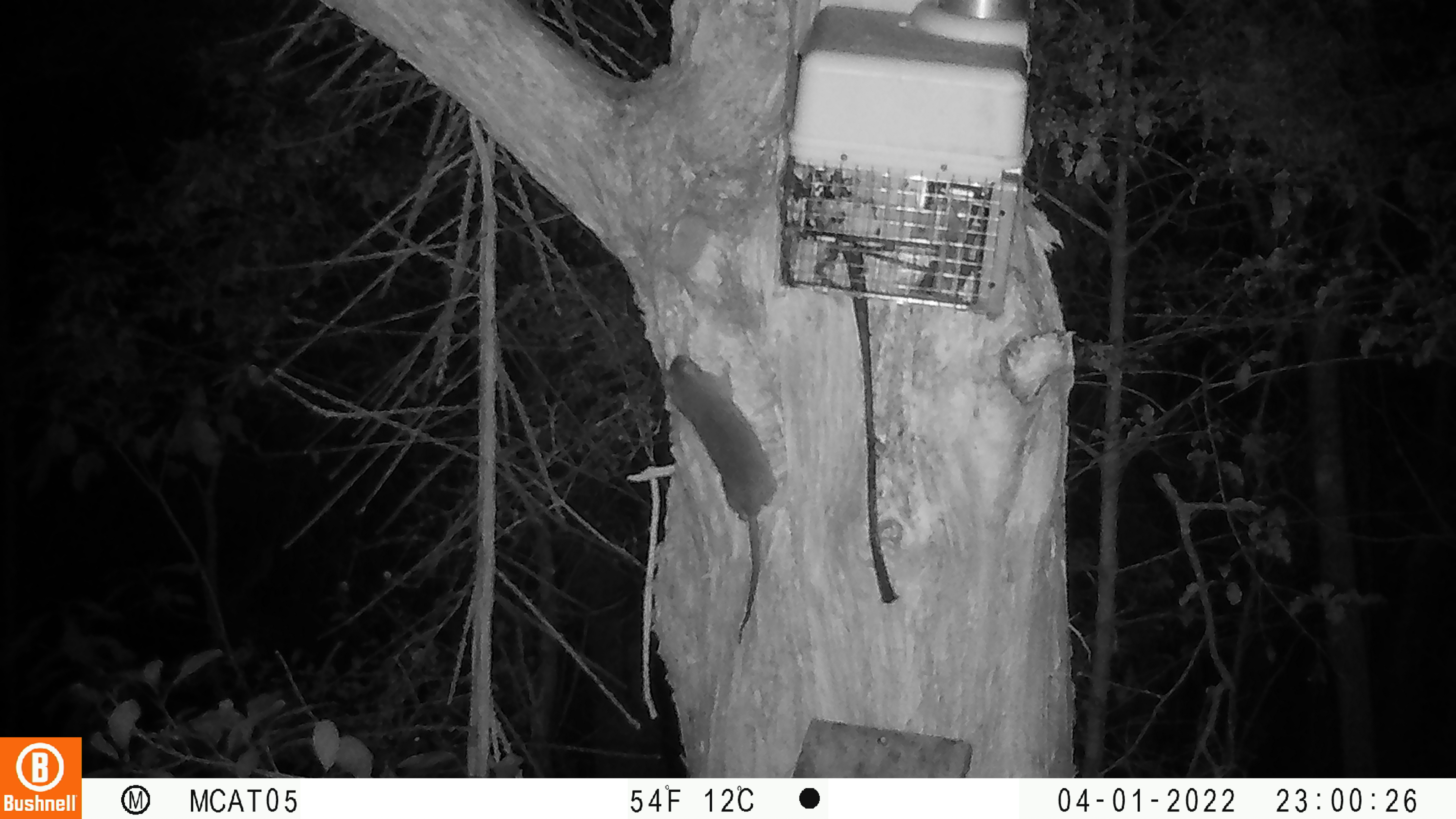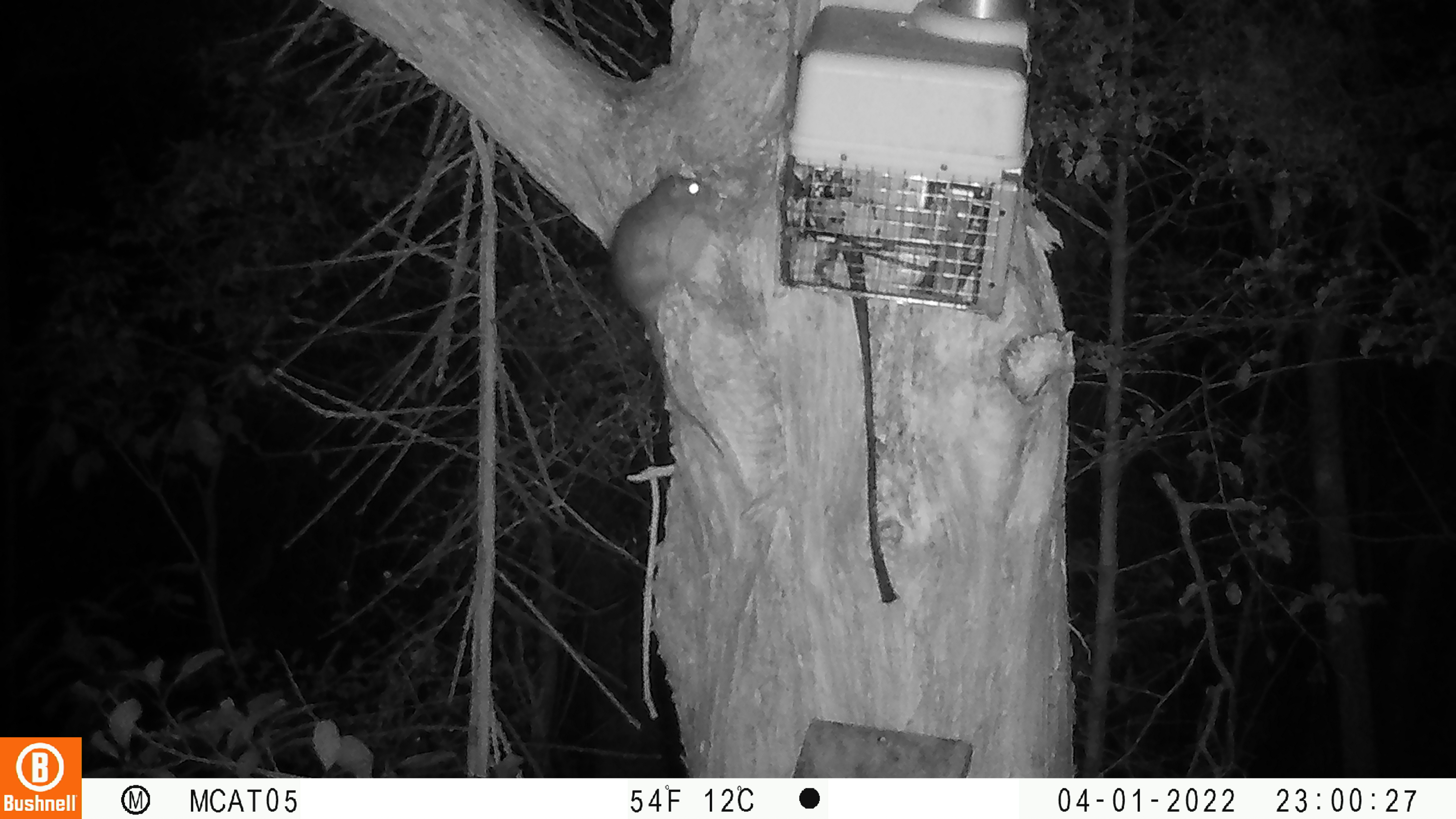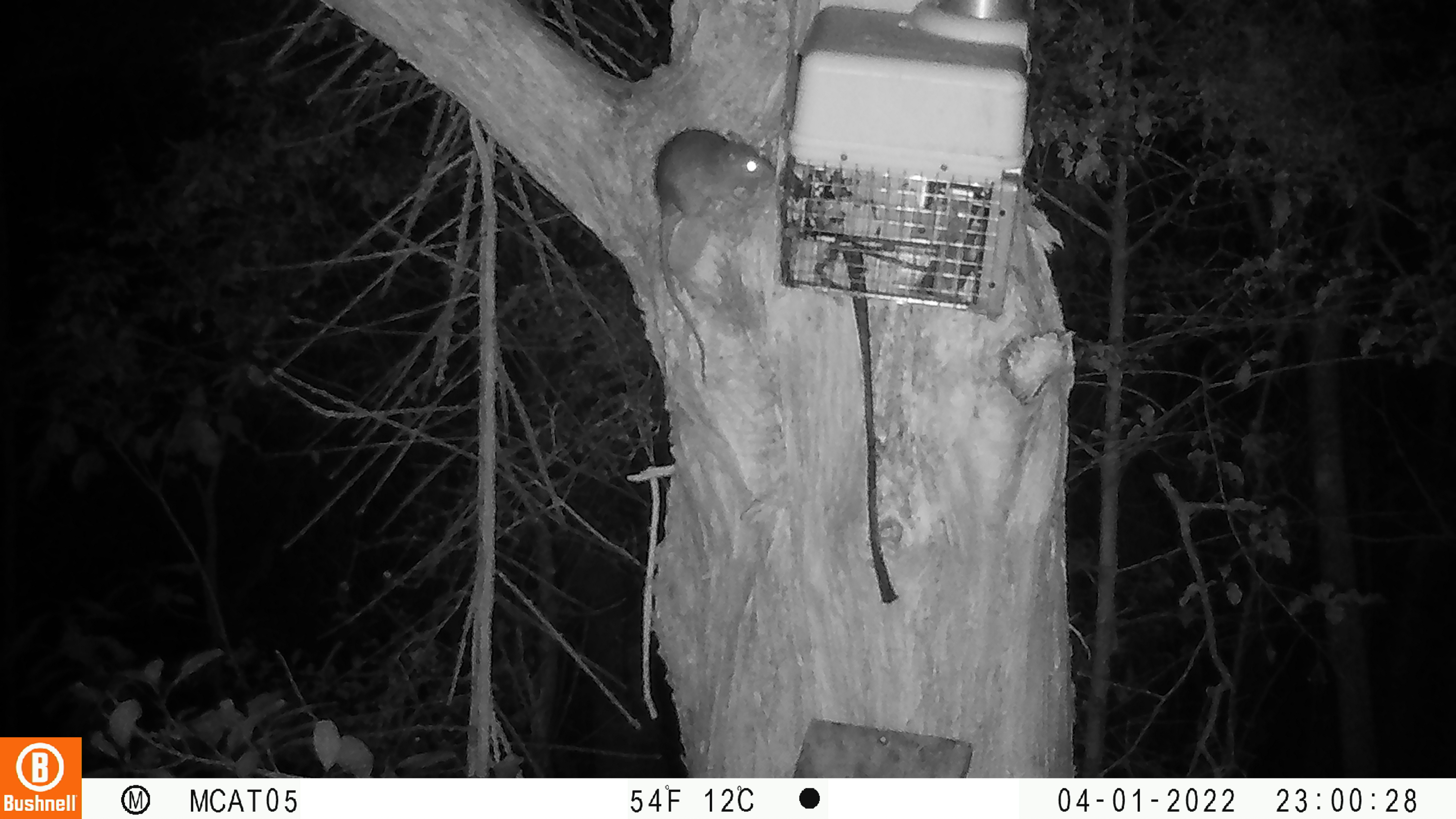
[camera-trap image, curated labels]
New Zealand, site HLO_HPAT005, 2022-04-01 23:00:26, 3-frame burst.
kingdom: Animalia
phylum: Chordata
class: Mammalia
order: Rodentia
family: Muridae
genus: Rattus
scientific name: Rattus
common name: rat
Rat (Rattus).